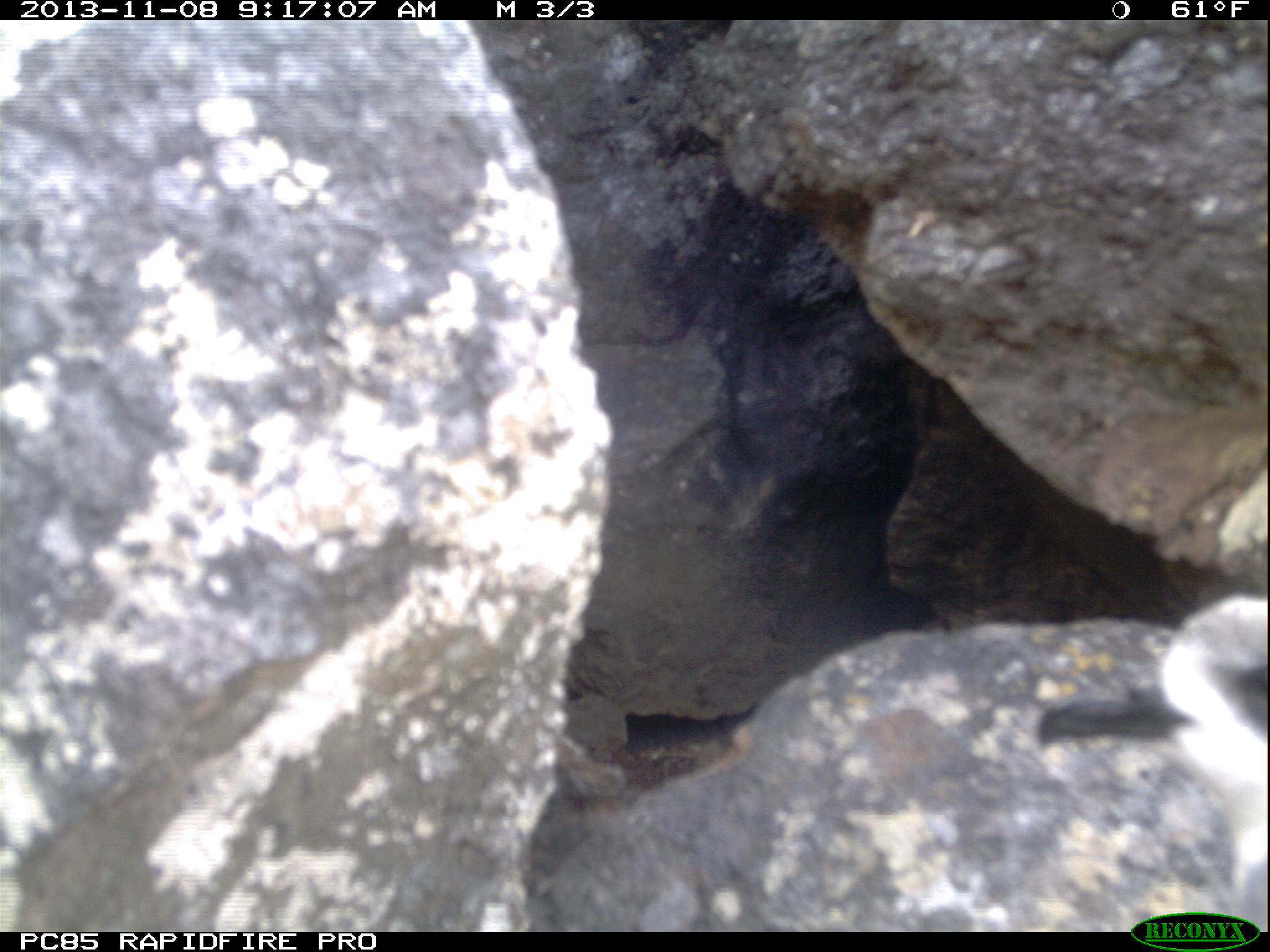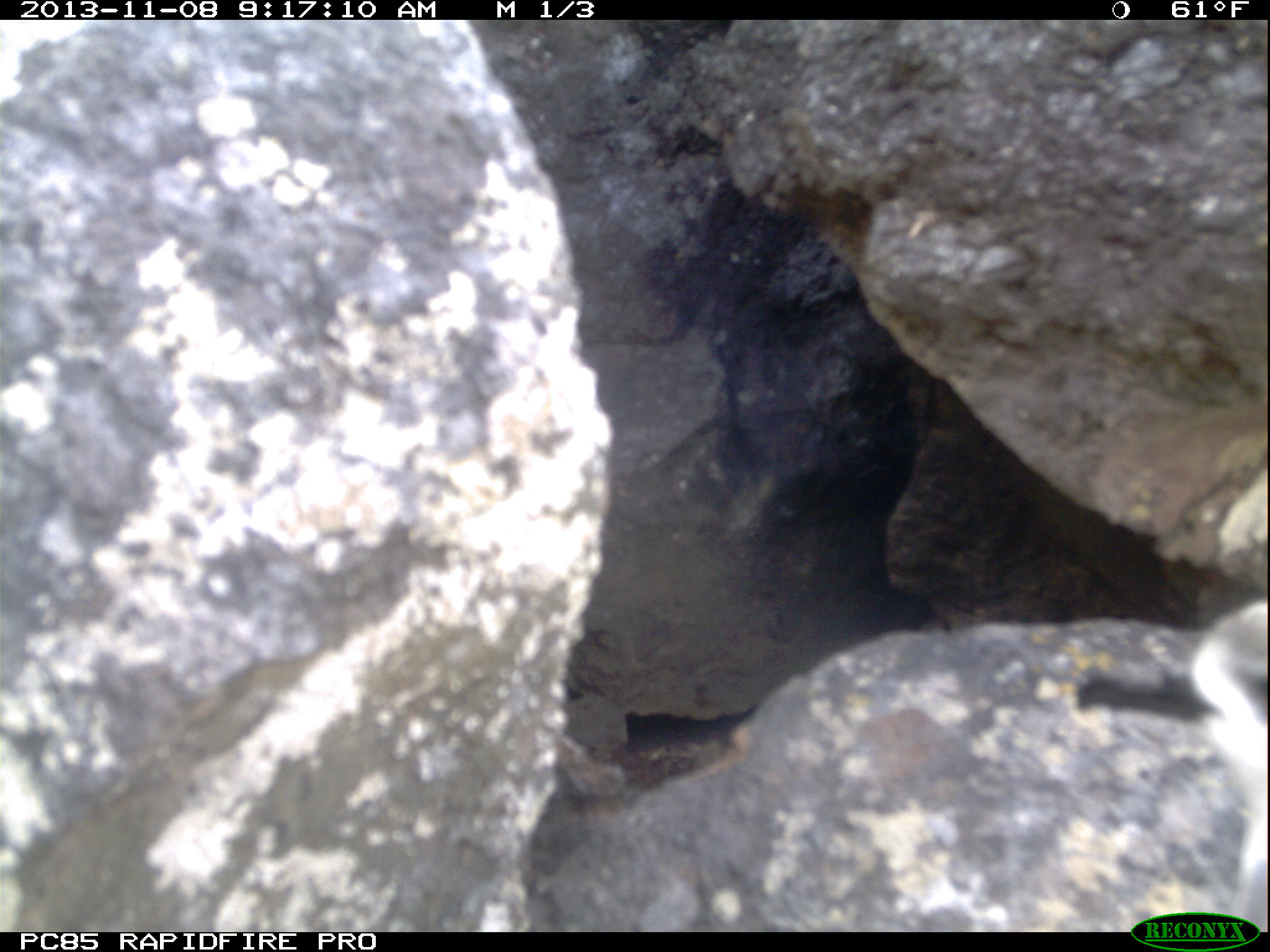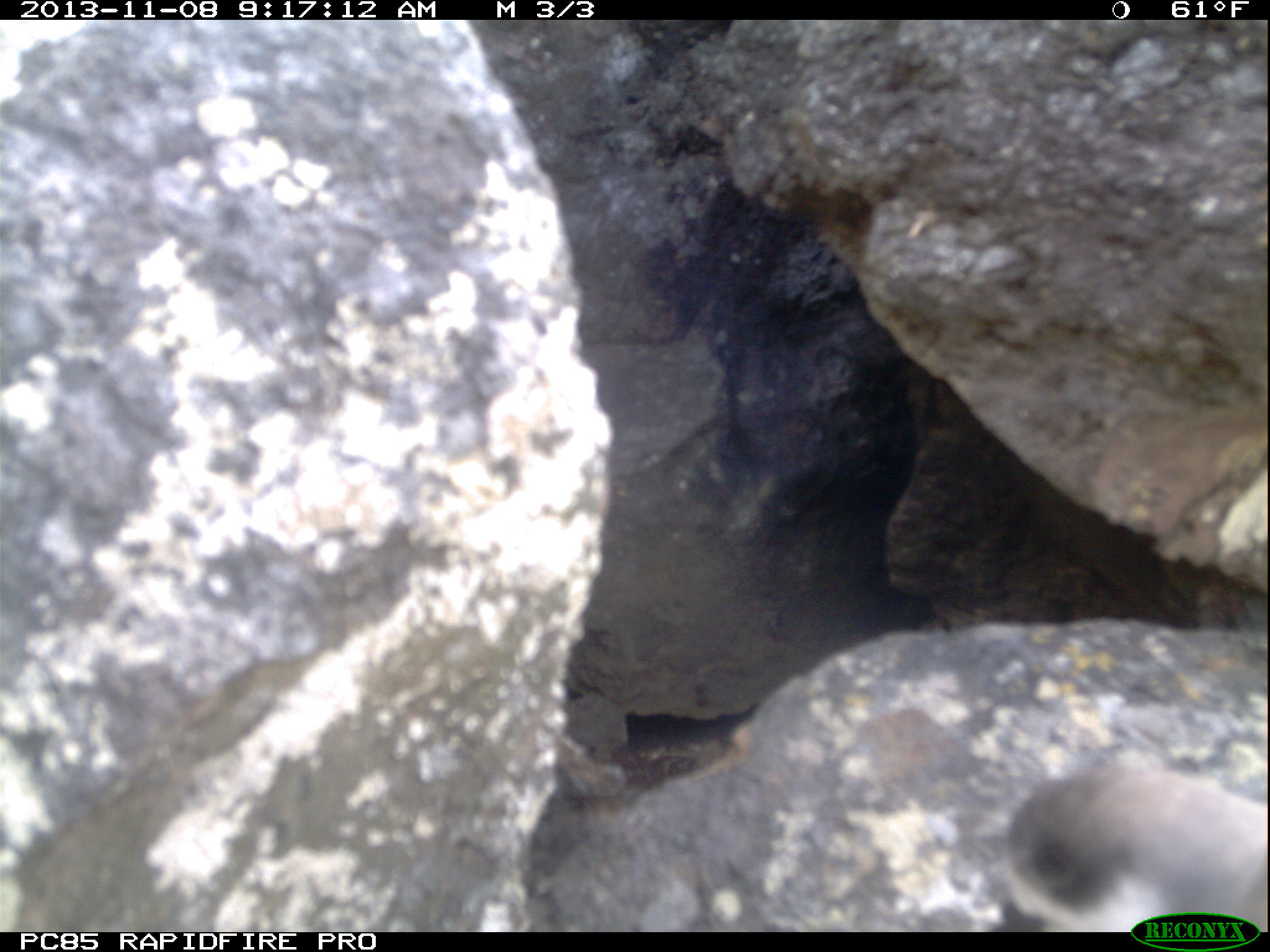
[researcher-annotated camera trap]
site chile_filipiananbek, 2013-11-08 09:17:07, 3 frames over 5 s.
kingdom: Animalia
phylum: Chordata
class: Aves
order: Procellariiformes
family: Procellariidae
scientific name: Procellariidae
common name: petrel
Petrel (Procellariidae).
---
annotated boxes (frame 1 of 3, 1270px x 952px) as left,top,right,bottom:
petrel: 1032,584,1267,924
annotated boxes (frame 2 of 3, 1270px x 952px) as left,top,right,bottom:
petrel: 1067,586,1270,914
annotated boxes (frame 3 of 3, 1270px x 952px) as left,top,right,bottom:
petrel: 994,748,1267,935